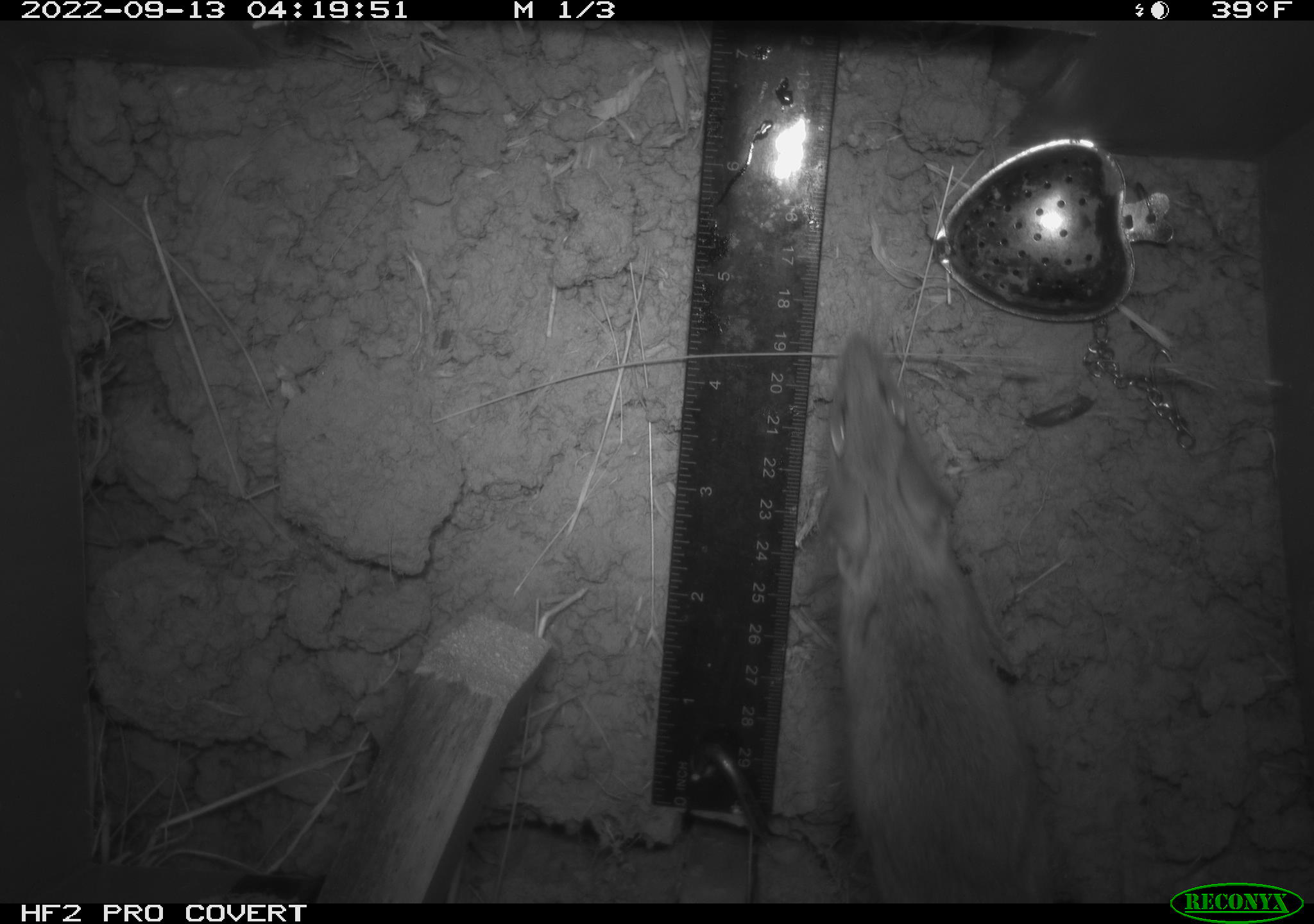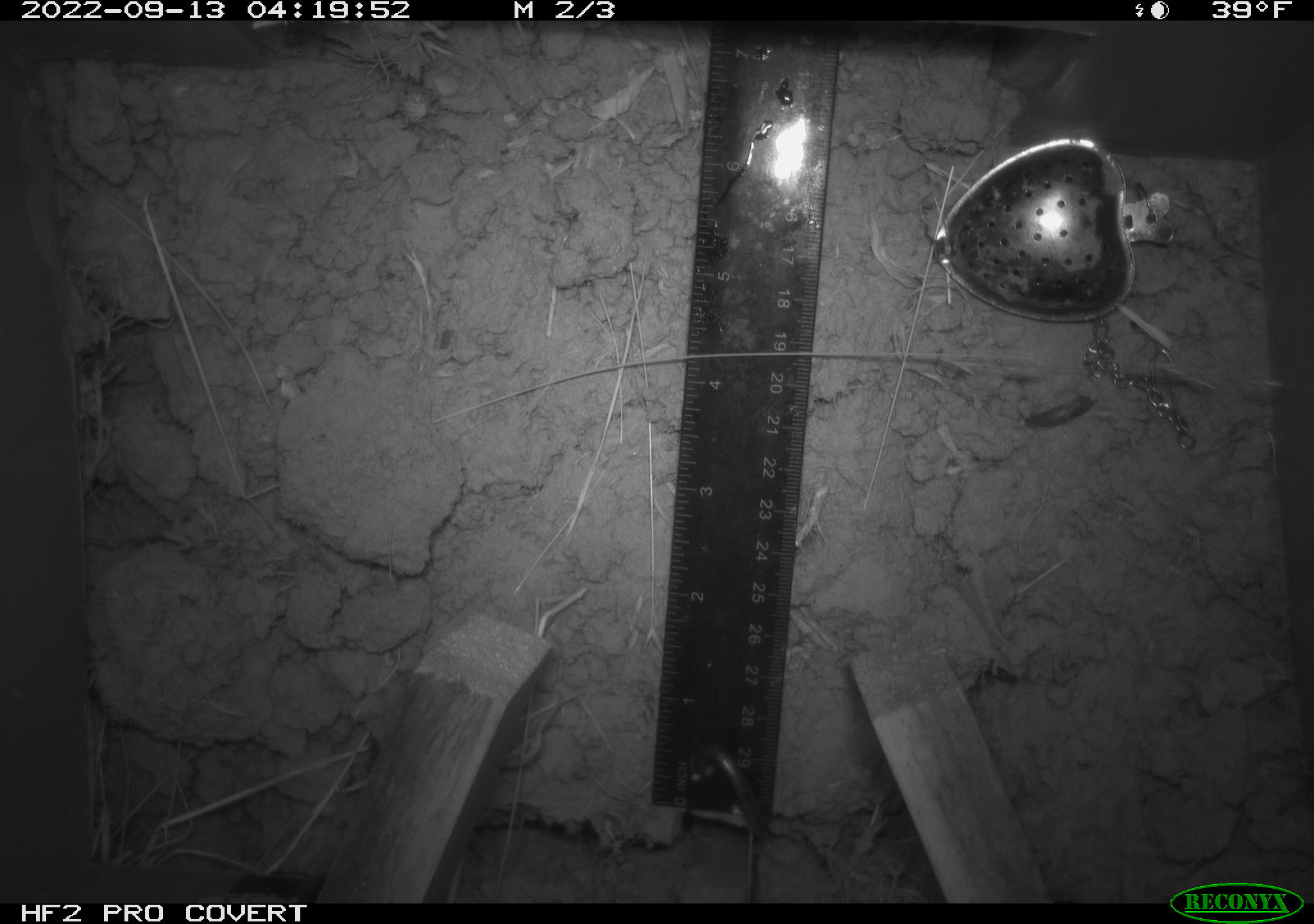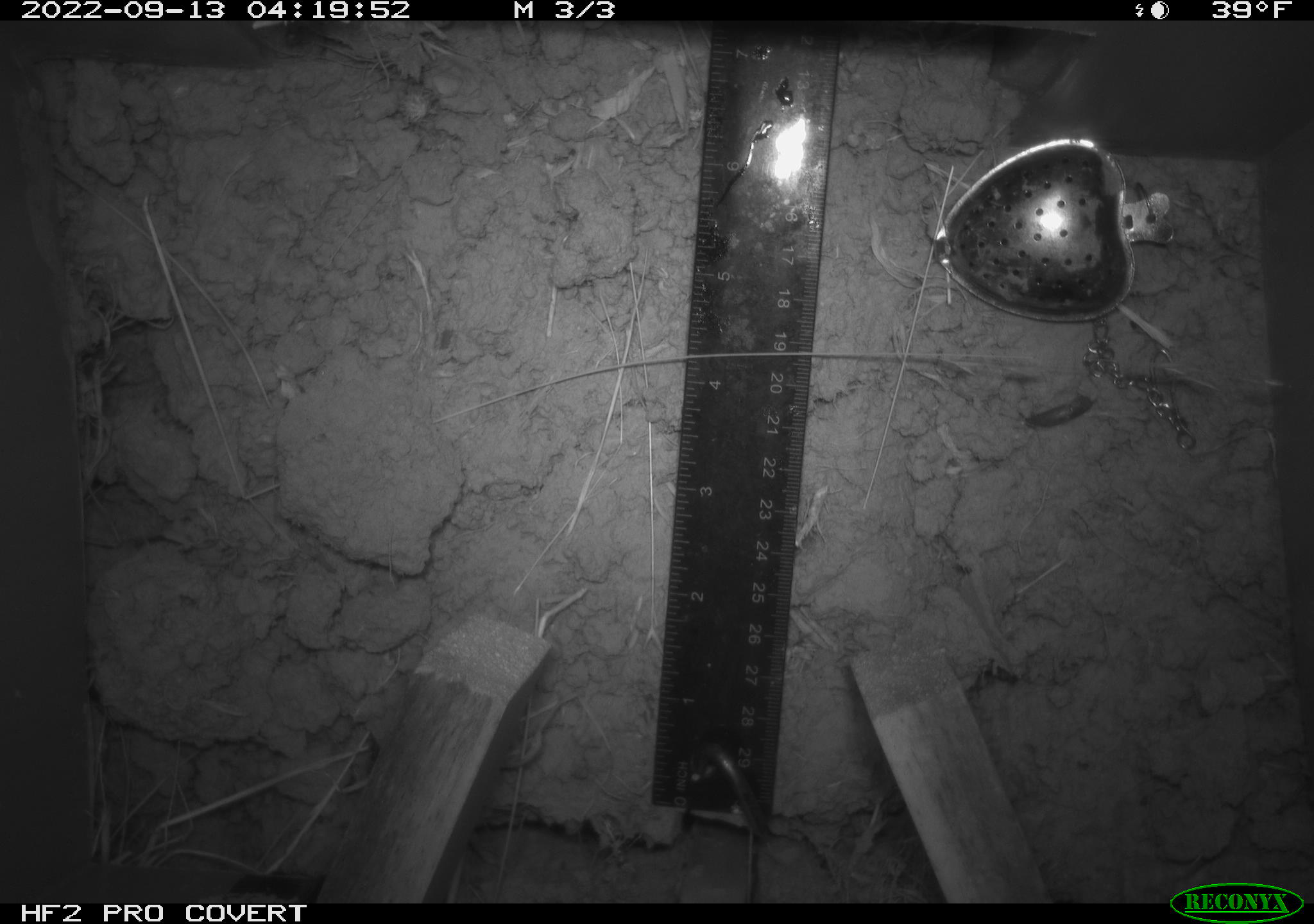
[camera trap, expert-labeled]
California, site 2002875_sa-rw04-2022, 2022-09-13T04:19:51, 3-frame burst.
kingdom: Animalia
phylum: Chordata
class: Mammalia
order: Rodentia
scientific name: Rodentia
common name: mouse species